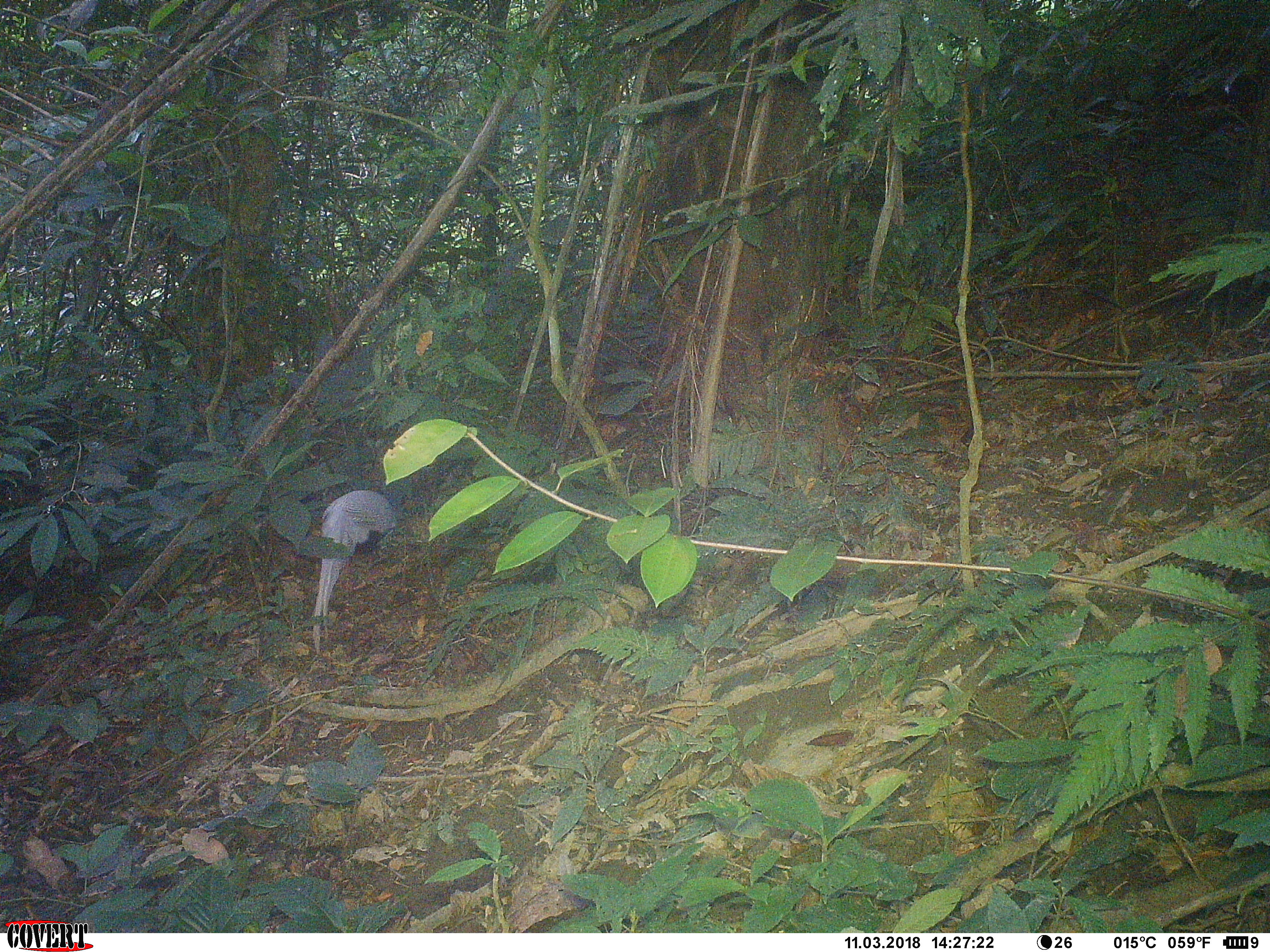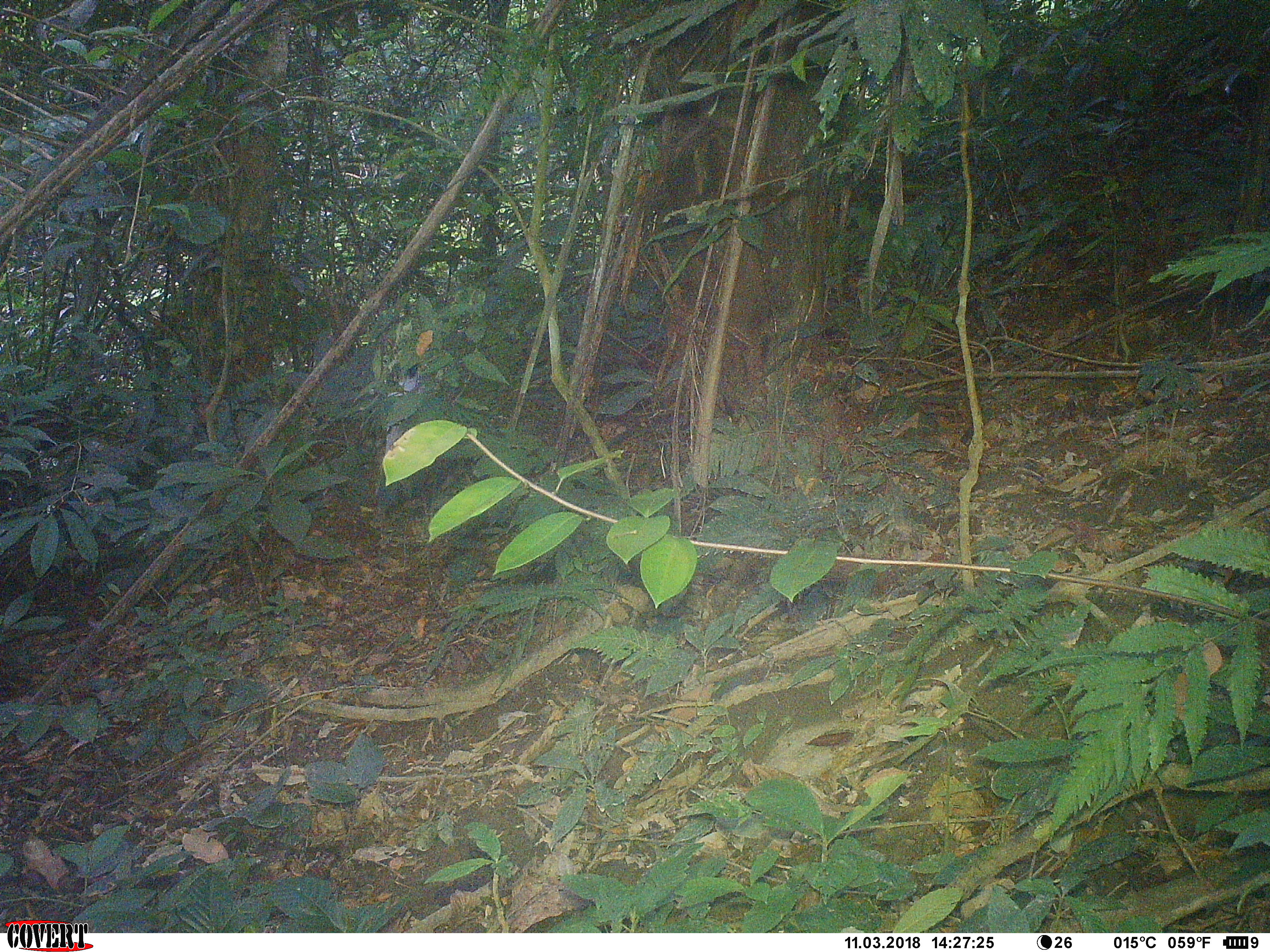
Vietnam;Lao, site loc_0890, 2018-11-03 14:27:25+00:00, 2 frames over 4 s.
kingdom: Animalia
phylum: Chordata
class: Aves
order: Galliformes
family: Phasianidae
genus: Lophura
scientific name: Lophura nycthemera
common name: silver pheasant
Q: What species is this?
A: Silver pheasant (Lophura nycthemera).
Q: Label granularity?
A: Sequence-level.